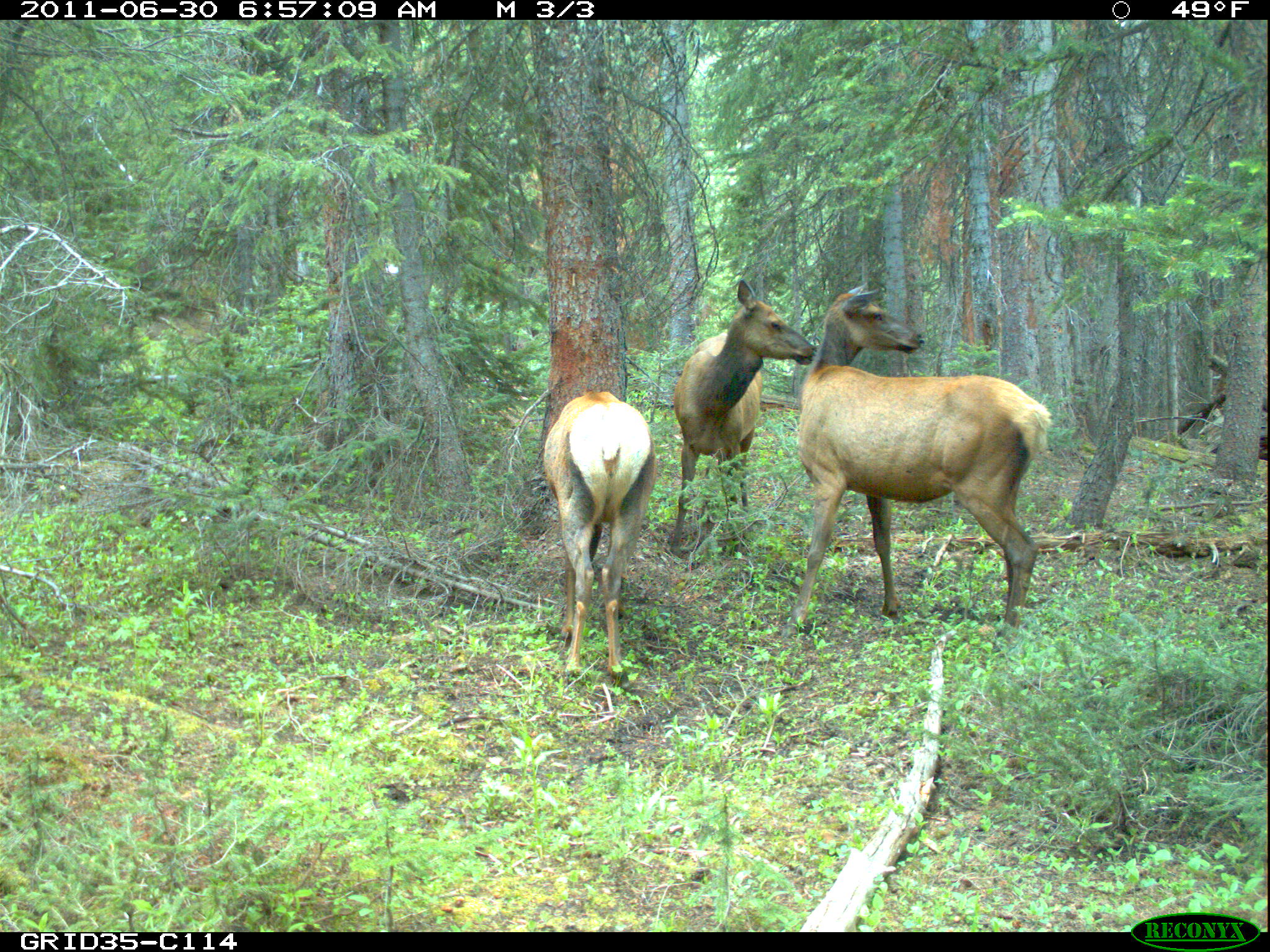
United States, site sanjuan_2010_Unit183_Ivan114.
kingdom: Animalia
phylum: Chordata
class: Mammalia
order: Artiodactyla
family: Cervidae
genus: Cervus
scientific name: Cervus elaphus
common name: red deer